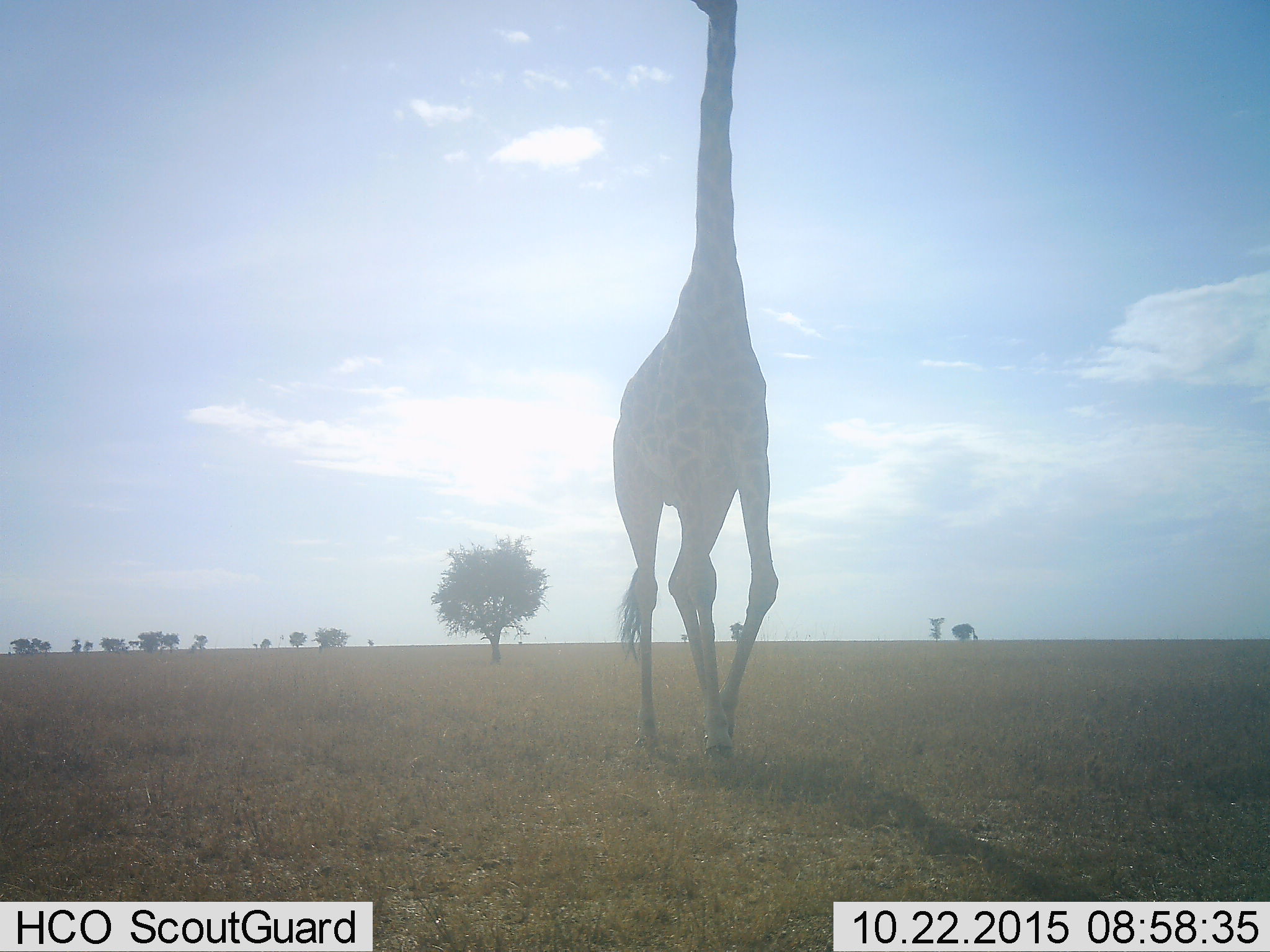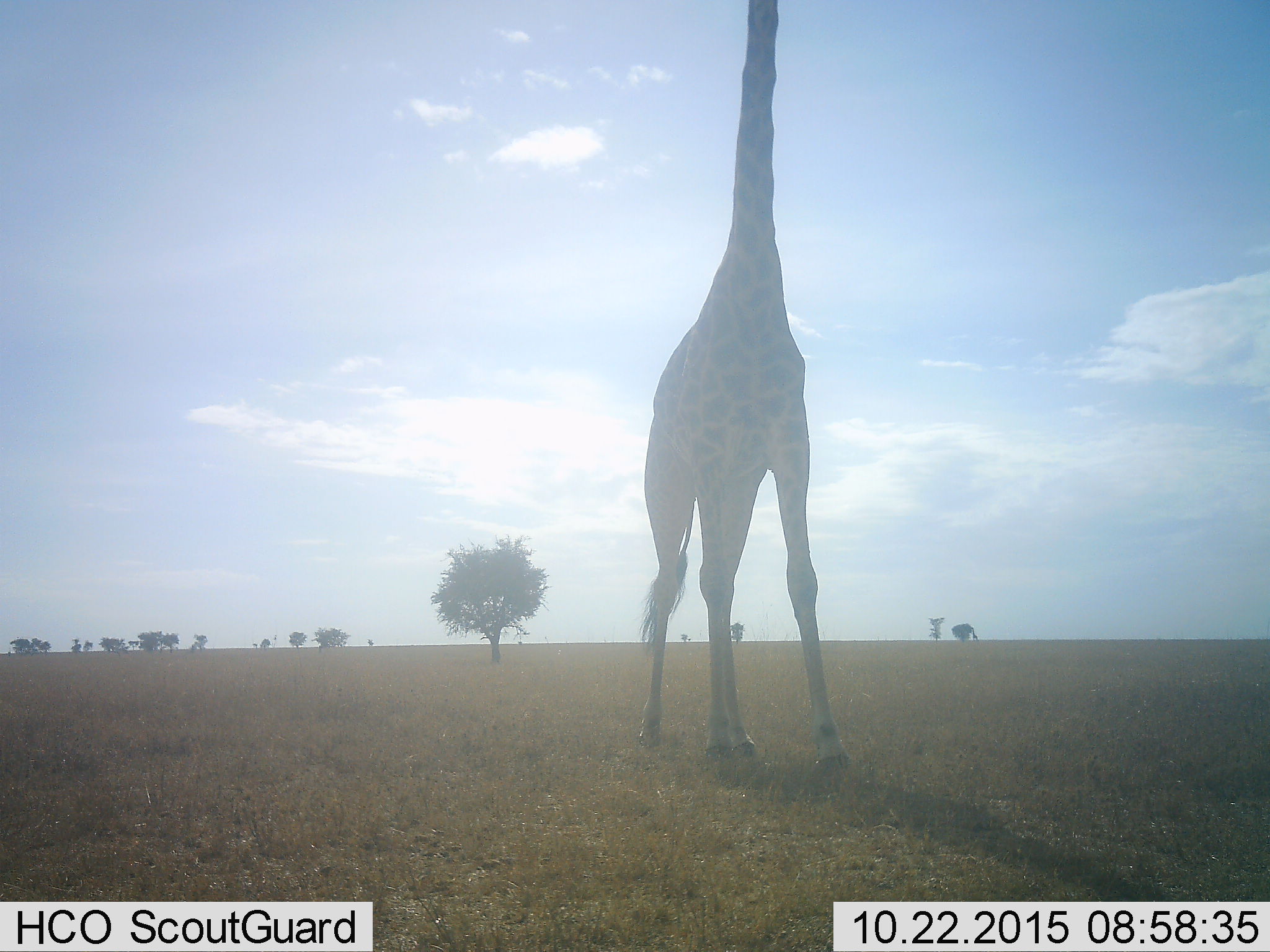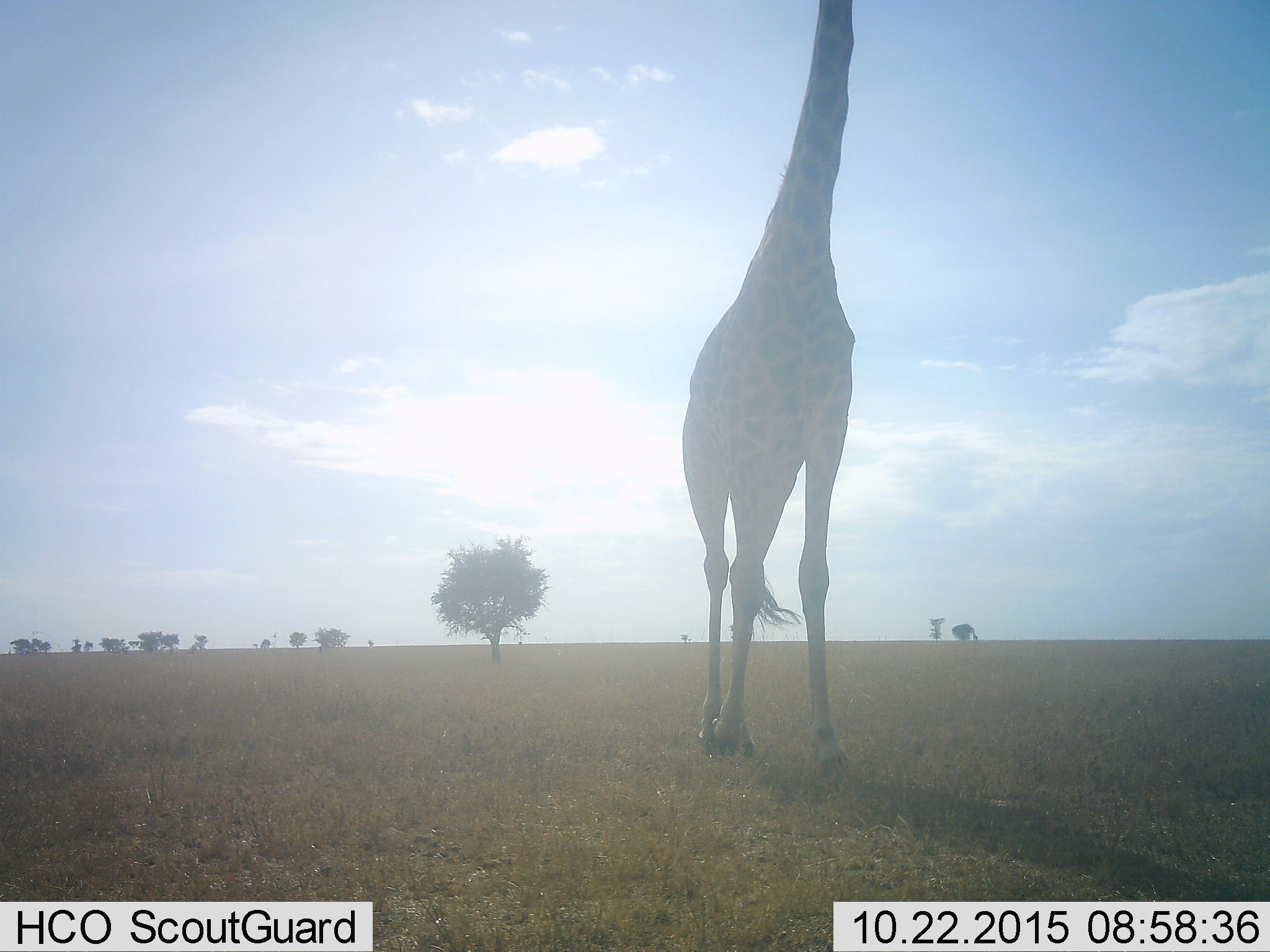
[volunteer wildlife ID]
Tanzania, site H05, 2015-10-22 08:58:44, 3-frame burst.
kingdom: Animalia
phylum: Chordata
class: Mammalia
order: Artiodactyla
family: Giraffidae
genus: Giraffa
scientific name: Giraffa camelopardalis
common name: giraffe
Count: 1.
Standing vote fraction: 30%.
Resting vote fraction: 0%.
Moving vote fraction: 80%.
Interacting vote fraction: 0%.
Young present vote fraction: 0%.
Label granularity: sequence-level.